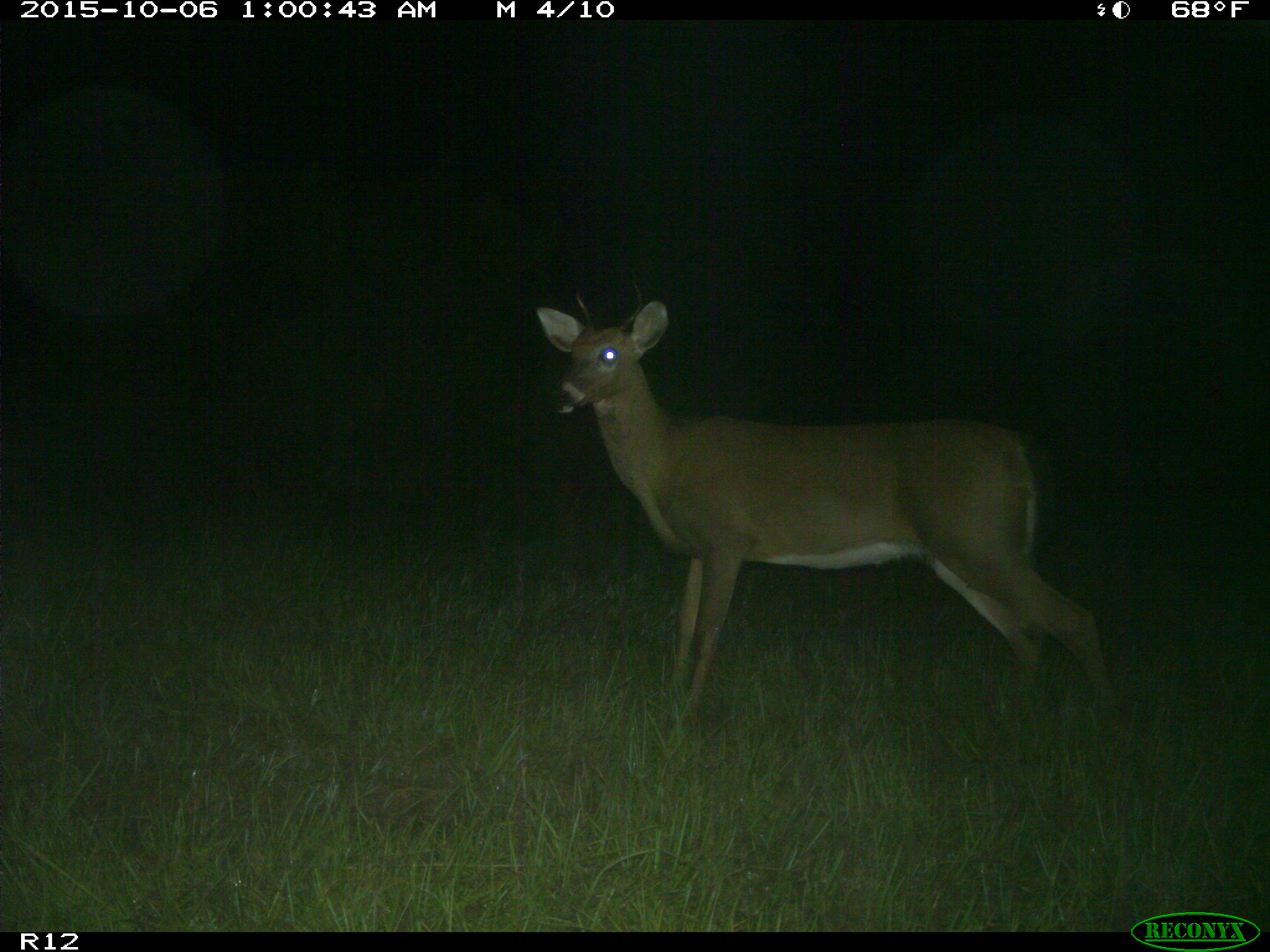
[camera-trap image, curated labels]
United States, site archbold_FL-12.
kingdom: Animalia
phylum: Chordata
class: Mammalia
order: Artiodactyla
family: Cervidae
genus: Odocoileus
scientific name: Odocoileus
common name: deer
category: unidentified deer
Unidentified deer (deer) (Odocoileus).